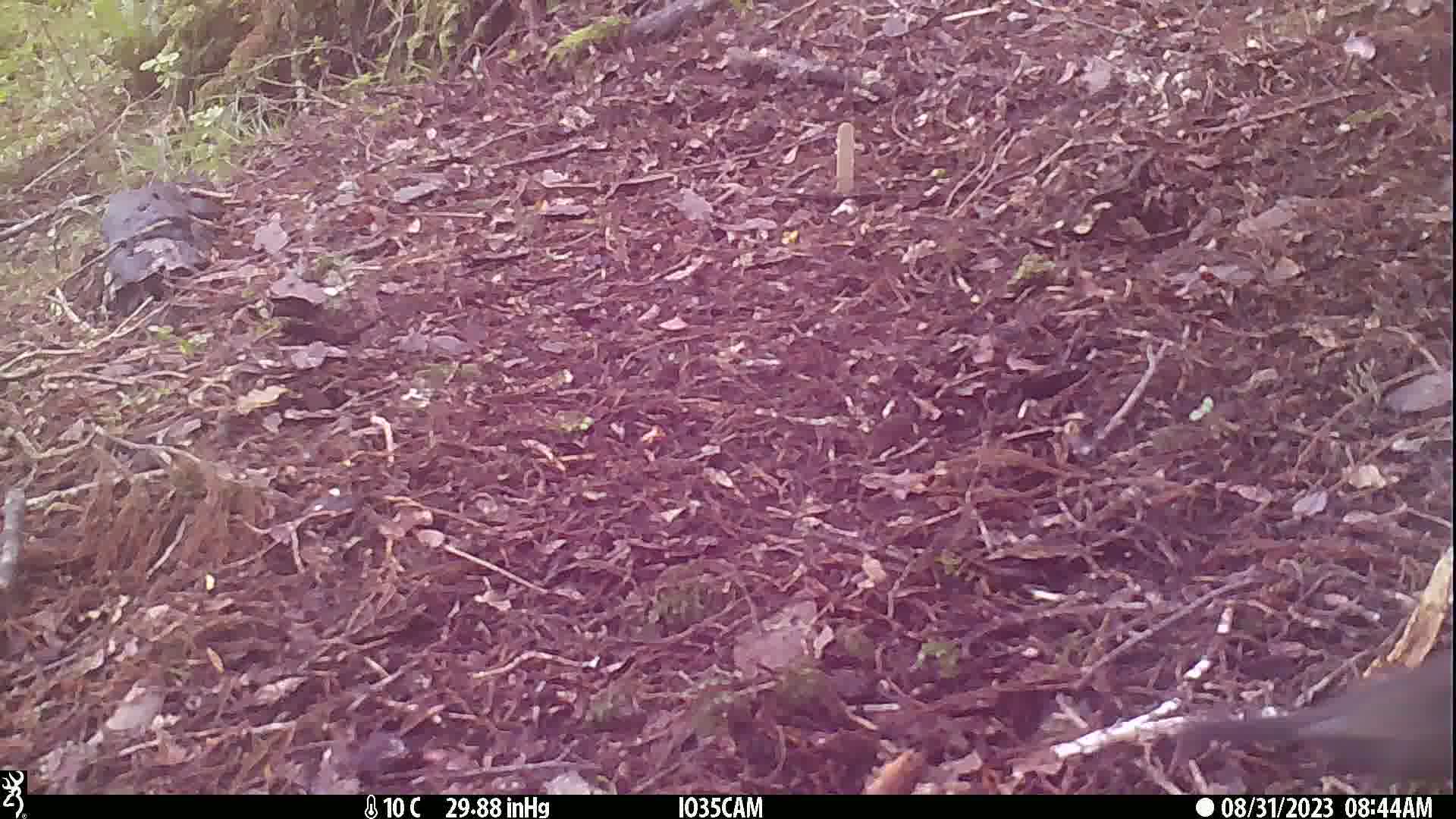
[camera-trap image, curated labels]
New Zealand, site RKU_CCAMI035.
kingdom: Animalia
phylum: Chordata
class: Aves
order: Passeriformes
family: Turdidae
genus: Turdus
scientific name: Turdus merula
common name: eurasian blackbird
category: blackbird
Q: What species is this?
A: Blackbird (eurasian blackbird) (Turdus merula).